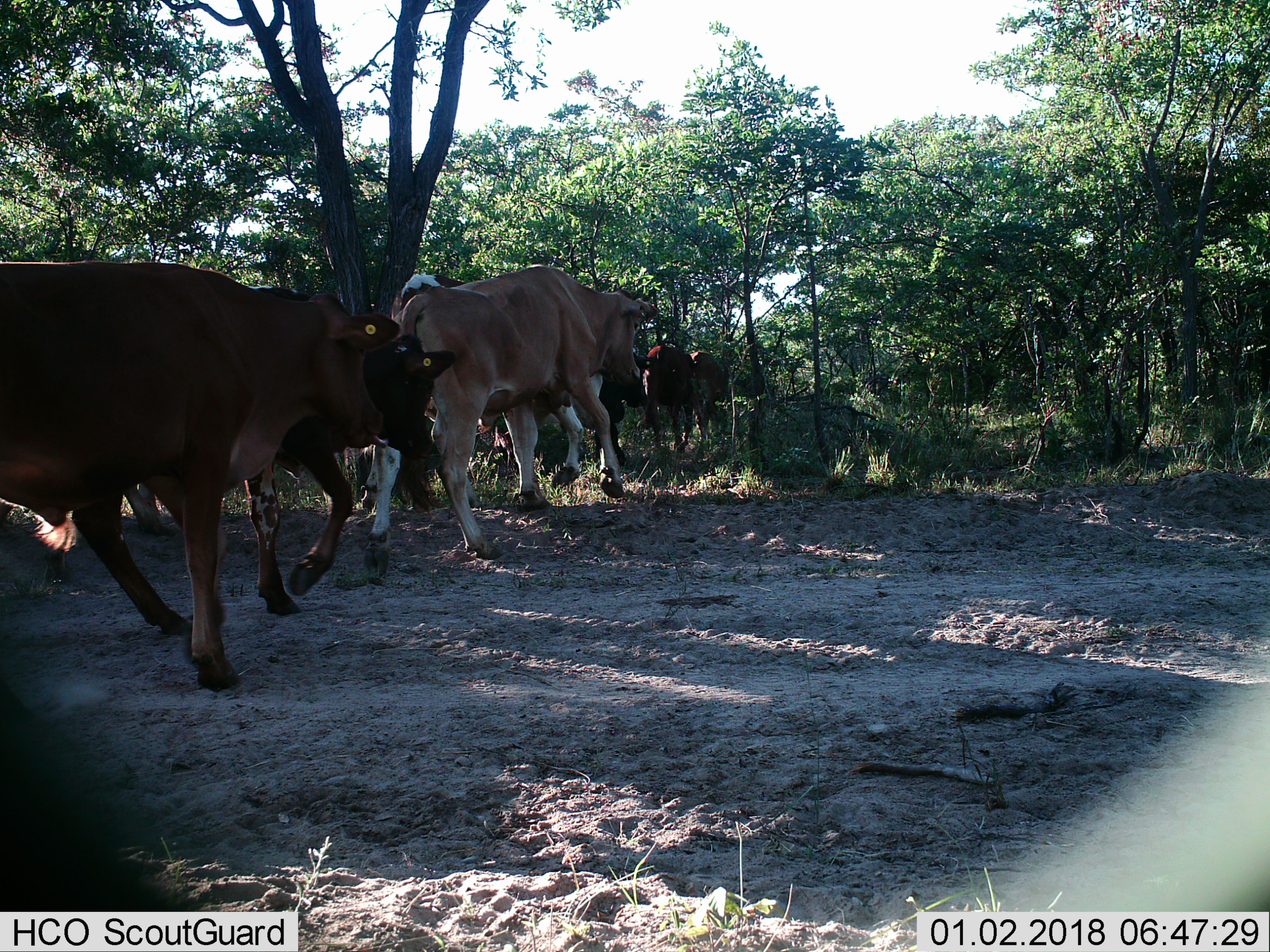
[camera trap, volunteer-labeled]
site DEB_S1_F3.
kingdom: Animalia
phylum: Chordata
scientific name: Vertebrata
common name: domestic animal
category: domesticanimal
Domesticanimal (domestic animal) (Vertebrata), count 7. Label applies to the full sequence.